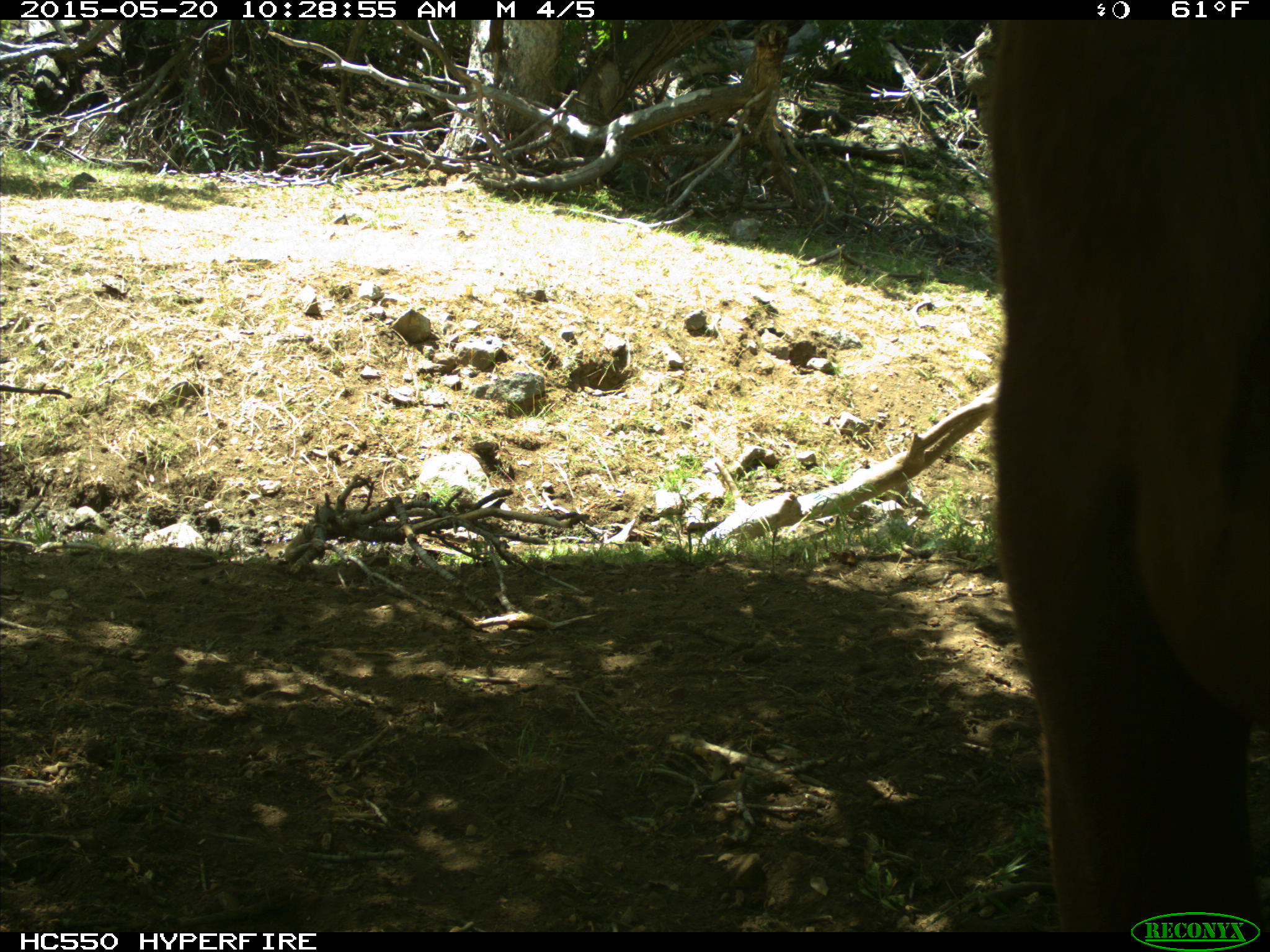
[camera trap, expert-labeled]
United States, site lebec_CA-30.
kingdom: Animalia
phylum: Chordata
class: Mammalia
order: Artiodactyla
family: Bovidae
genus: Bos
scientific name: Bos taurus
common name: domestic cow